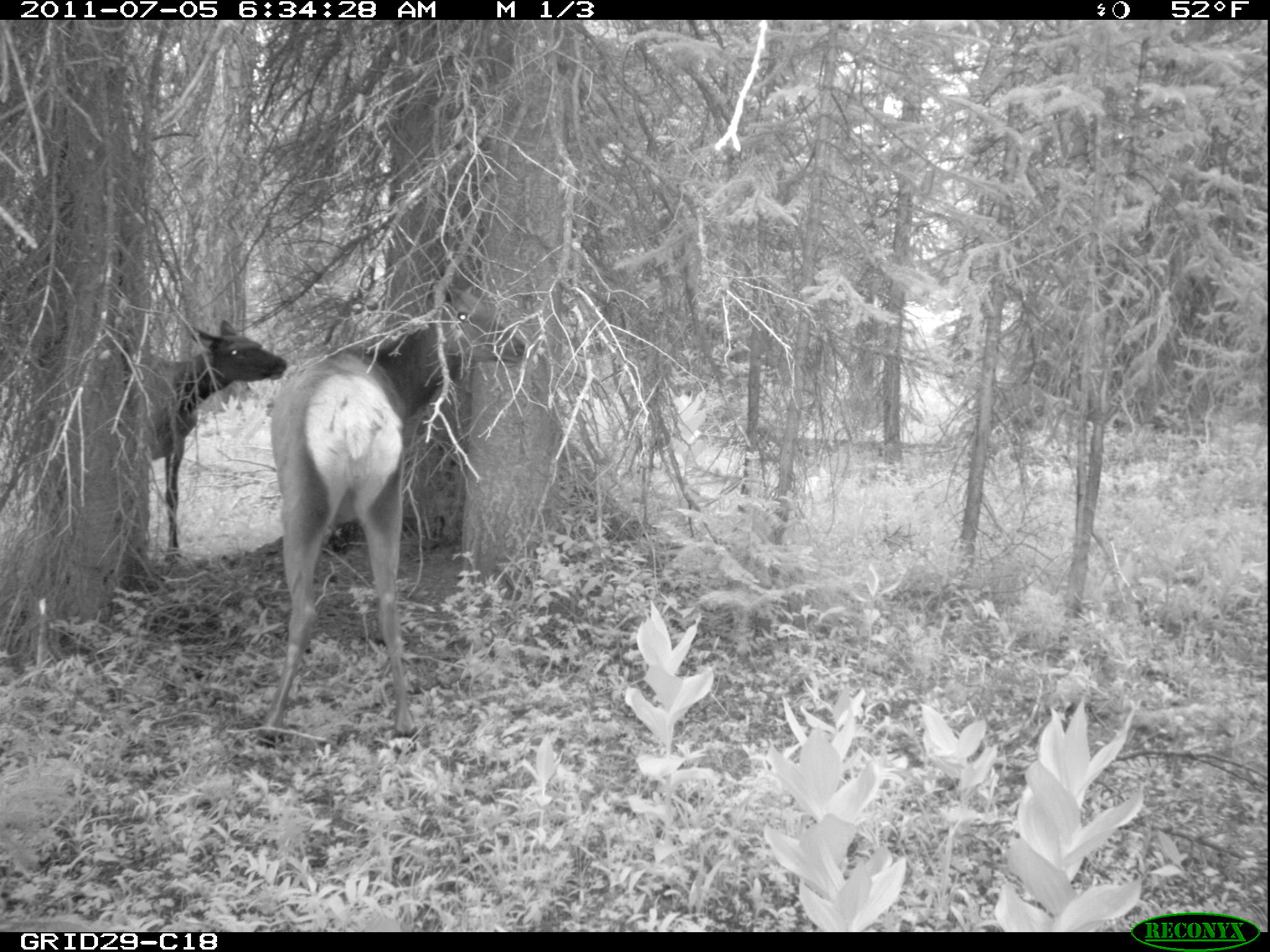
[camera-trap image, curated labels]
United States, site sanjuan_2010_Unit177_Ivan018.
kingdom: Animalia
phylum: Chordata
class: Mammalia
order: Artiodactyla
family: Cervidae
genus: Cervus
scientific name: Cervus elaphus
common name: red deer